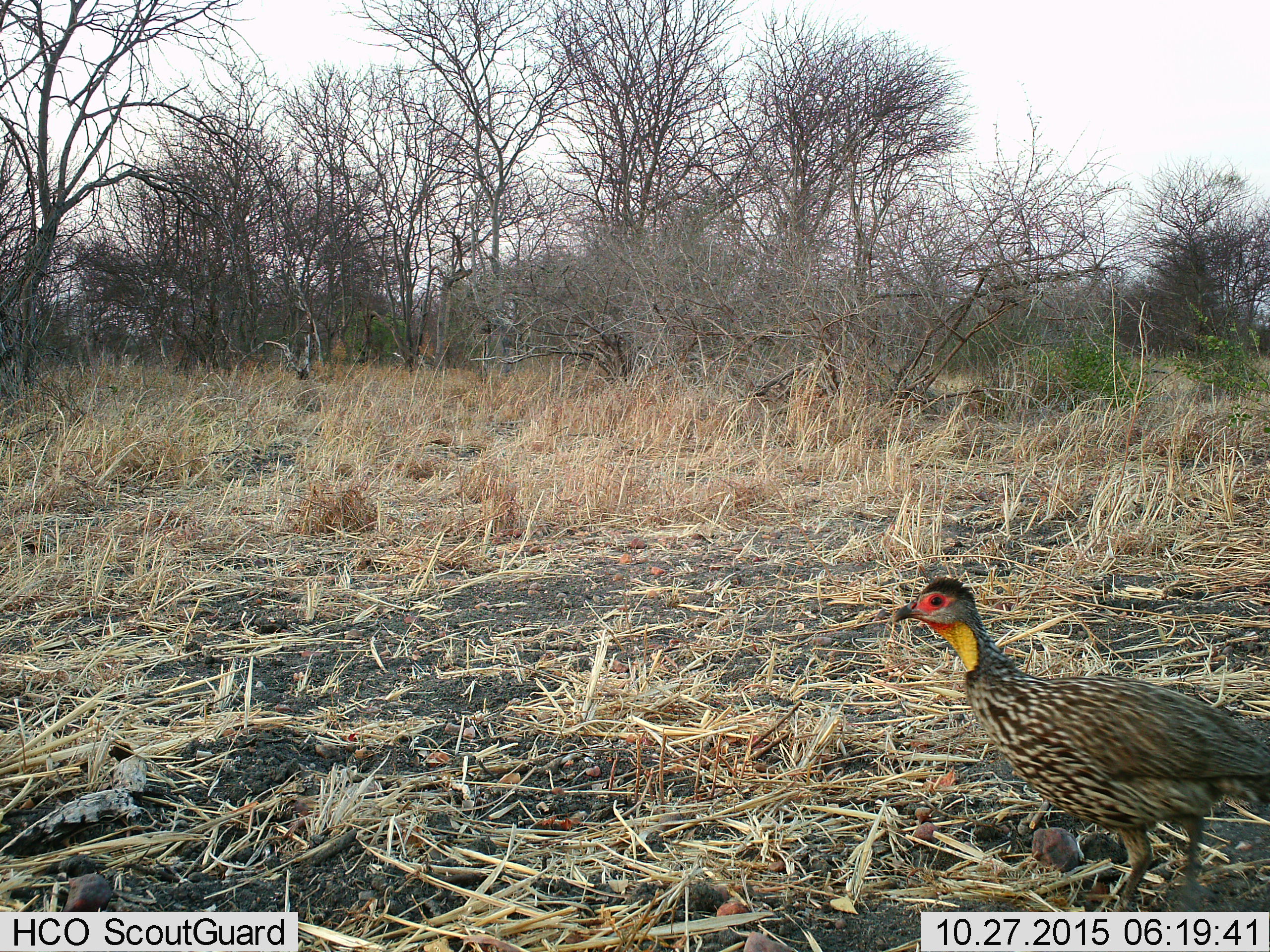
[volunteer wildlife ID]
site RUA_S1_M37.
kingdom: Animalia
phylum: Chordata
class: Aves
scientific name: Aves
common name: bird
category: birdother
Birdother (bird) (Aves), count 1. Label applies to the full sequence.